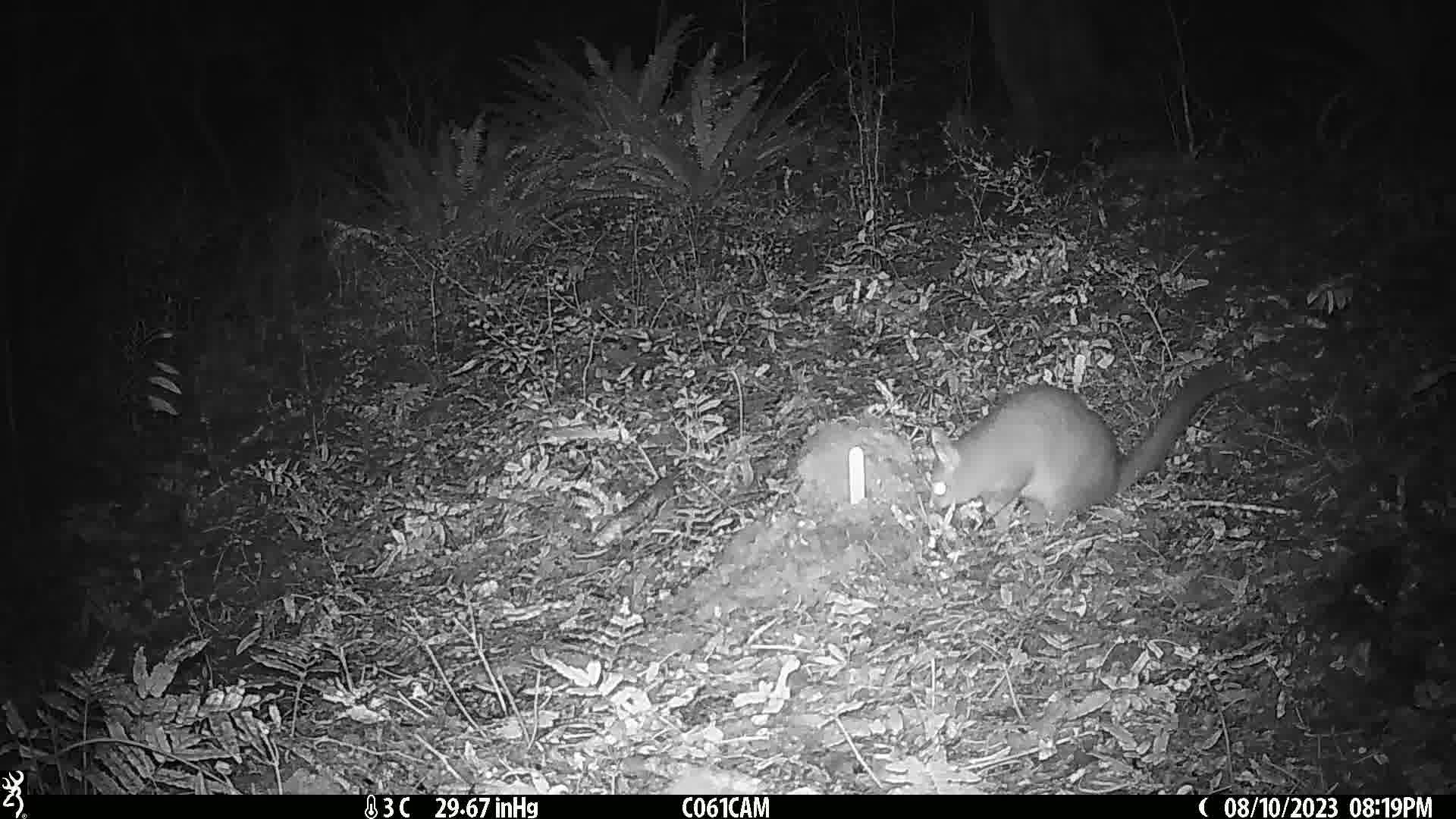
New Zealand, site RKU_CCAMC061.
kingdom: Animalia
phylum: Chordata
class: Mammalia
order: Diprotodontia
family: Phalangeridae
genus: Trichosurus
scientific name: Trichosurus vulpecula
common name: common brushtail possum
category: possum